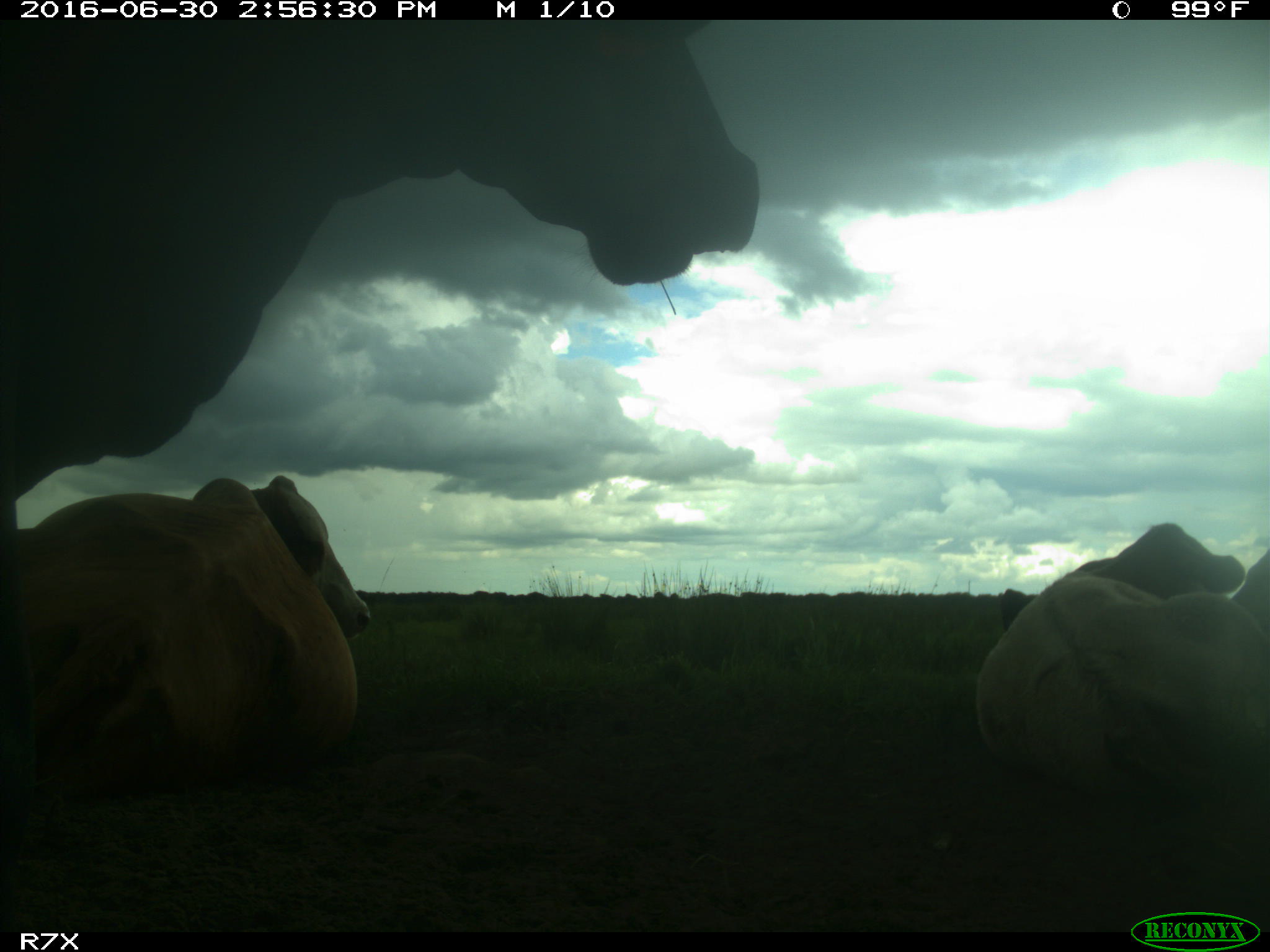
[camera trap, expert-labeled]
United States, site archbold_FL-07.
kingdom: Animalia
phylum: Chordata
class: Mammalia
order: Artiodactyla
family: Bovidae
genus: Bos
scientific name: Bos taurus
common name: domestic cow